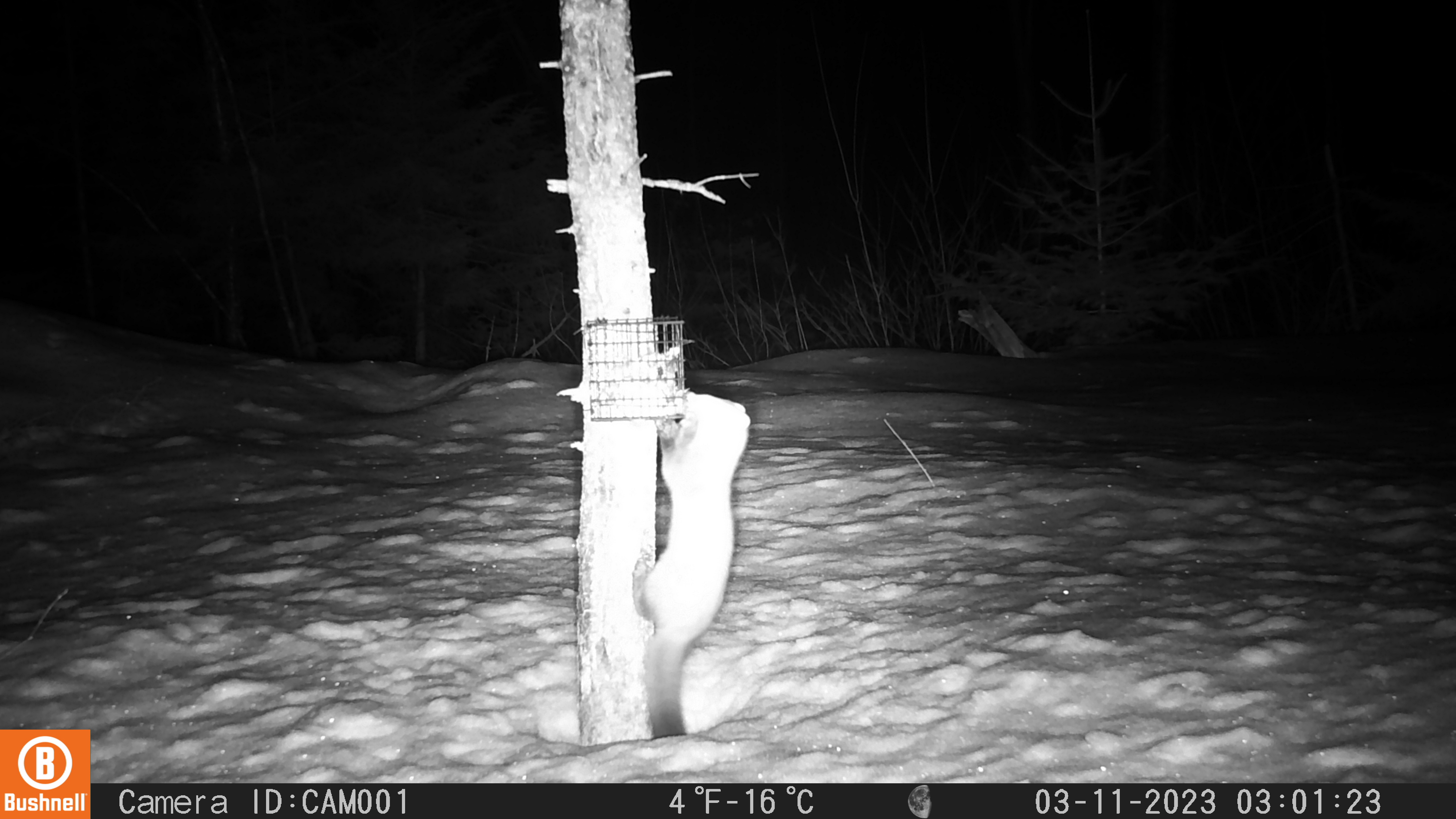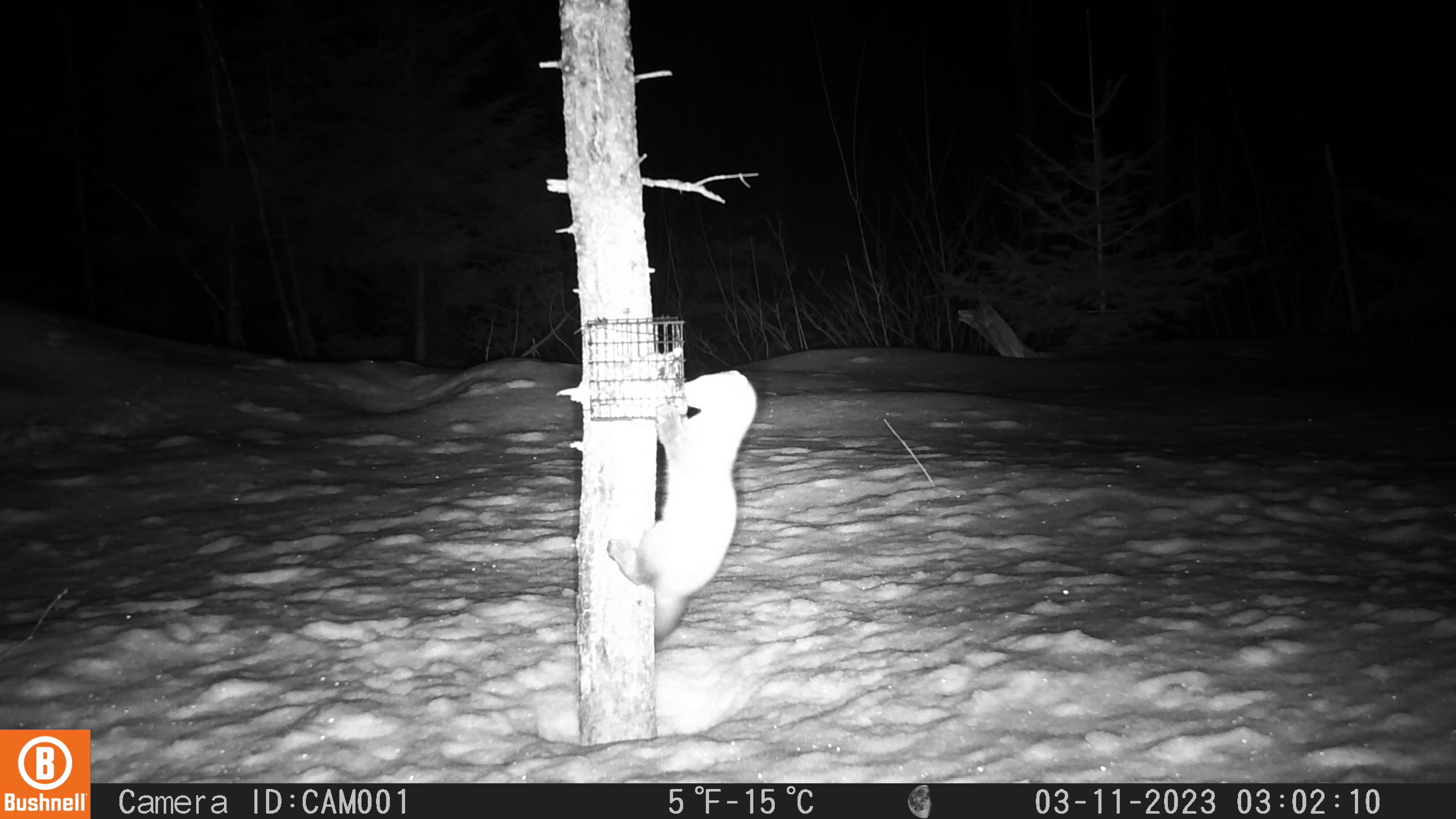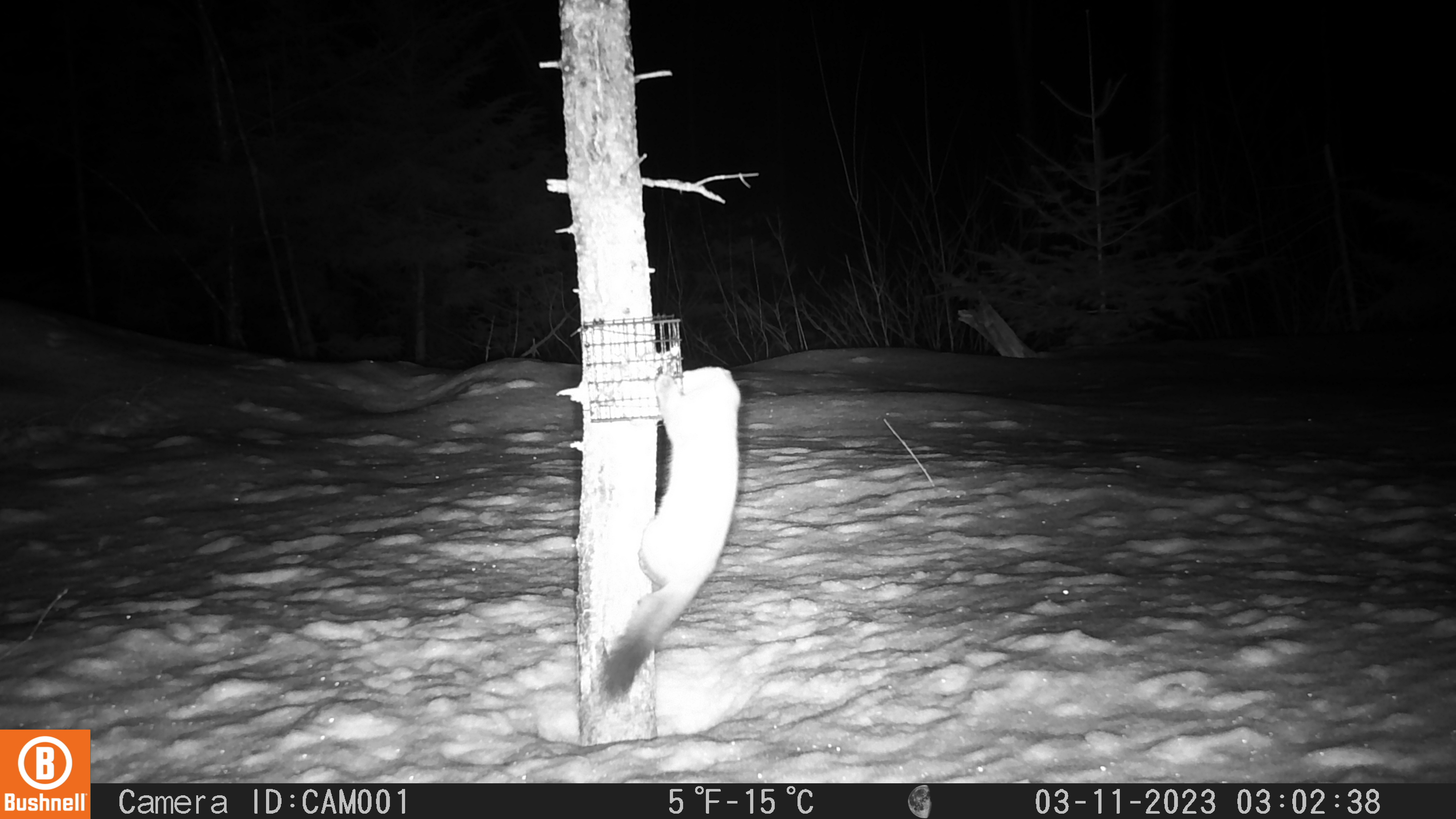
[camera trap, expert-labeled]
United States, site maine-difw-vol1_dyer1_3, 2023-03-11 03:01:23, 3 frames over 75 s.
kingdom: Animalia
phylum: Chordata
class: Mammalia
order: Carnivora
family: Mustelidae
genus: Martes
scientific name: Martes americana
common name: american marten